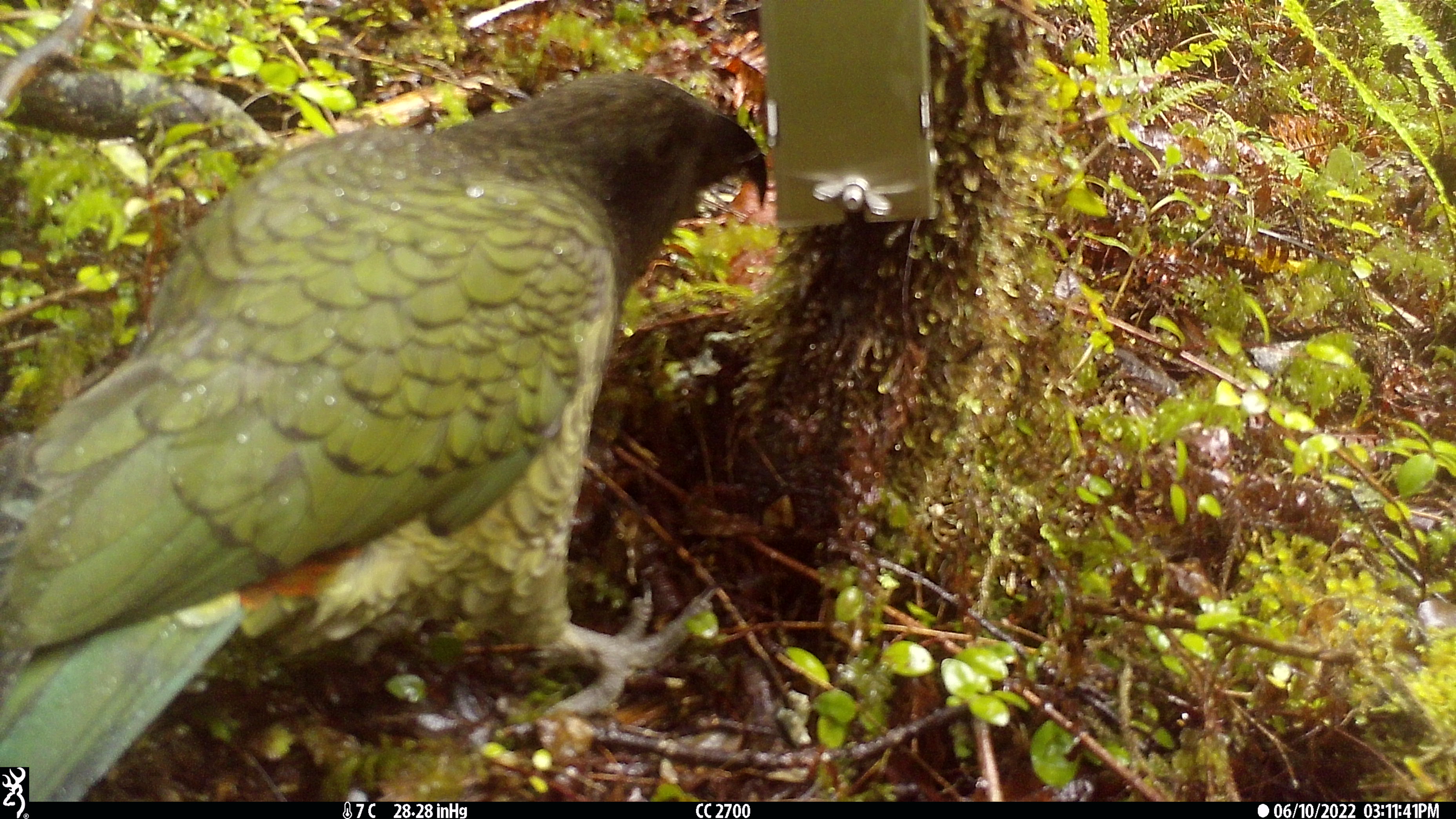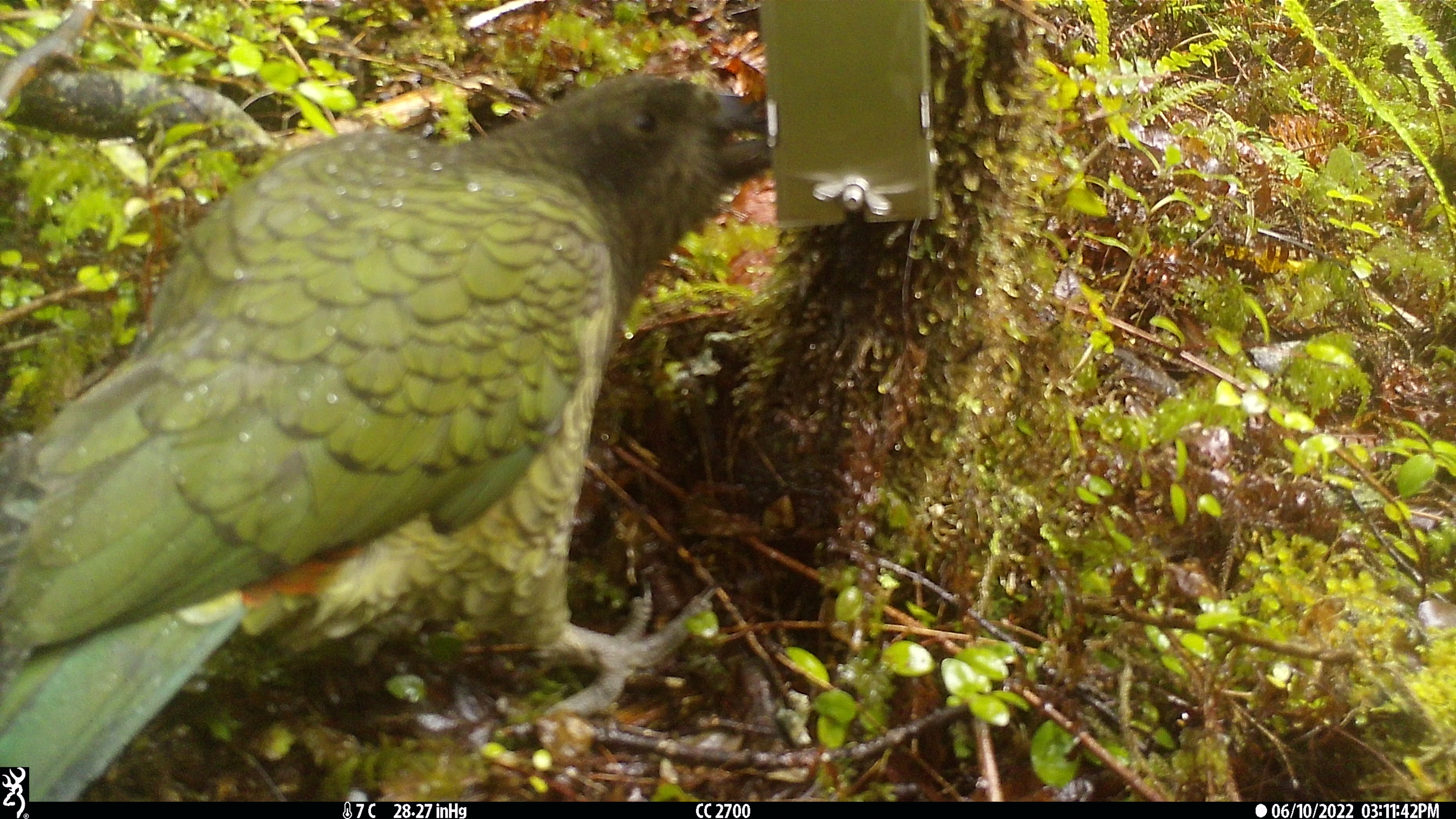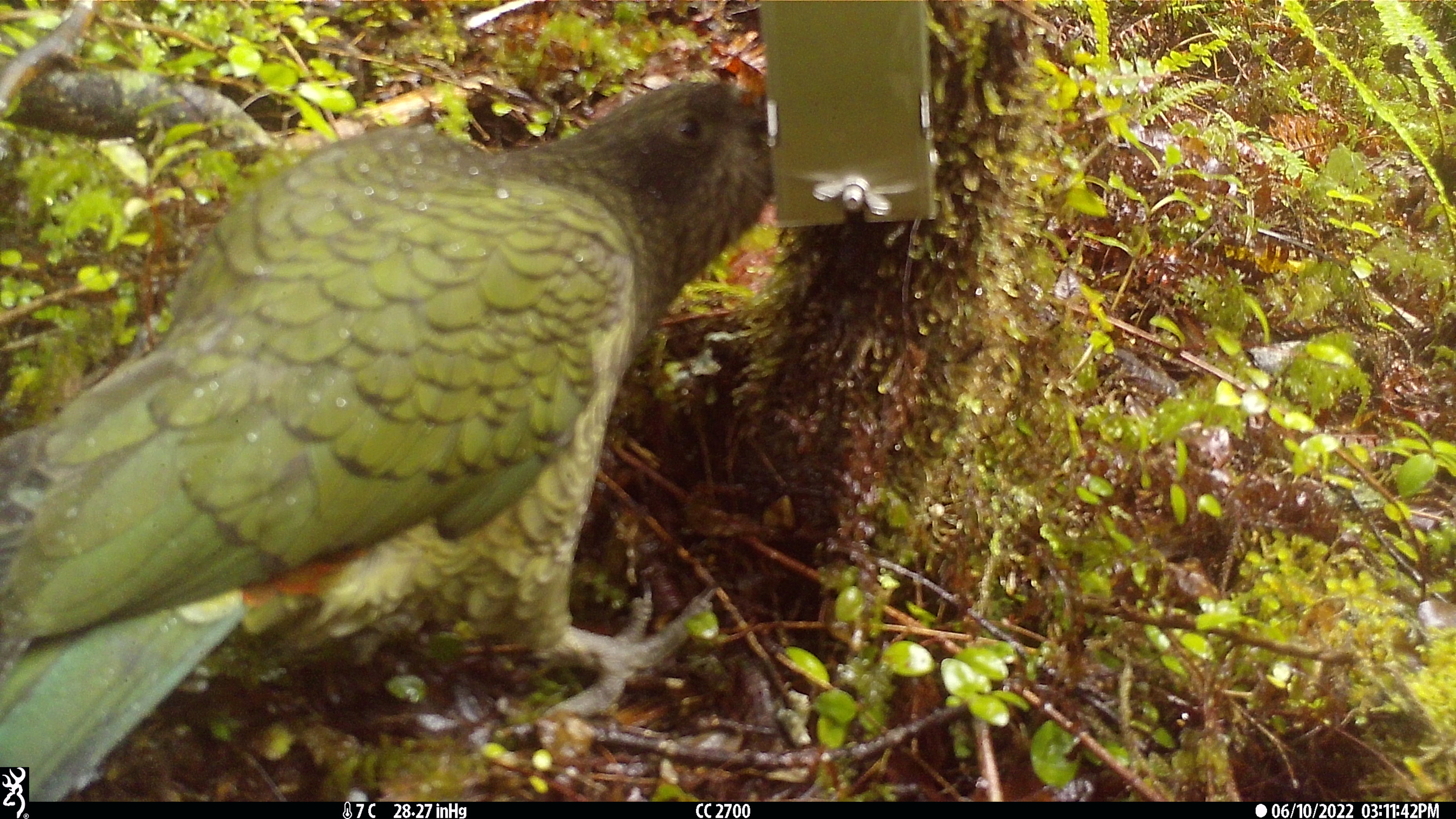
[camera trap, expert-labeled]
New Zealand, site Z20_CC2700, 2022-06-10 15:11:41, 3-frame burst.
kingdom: Animalia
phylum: Chordata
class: Aves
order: Psittaciformes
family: Strigopidae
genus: Nestor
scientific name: Nestor notabilis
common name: kea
Kea (Nestor notabilis).